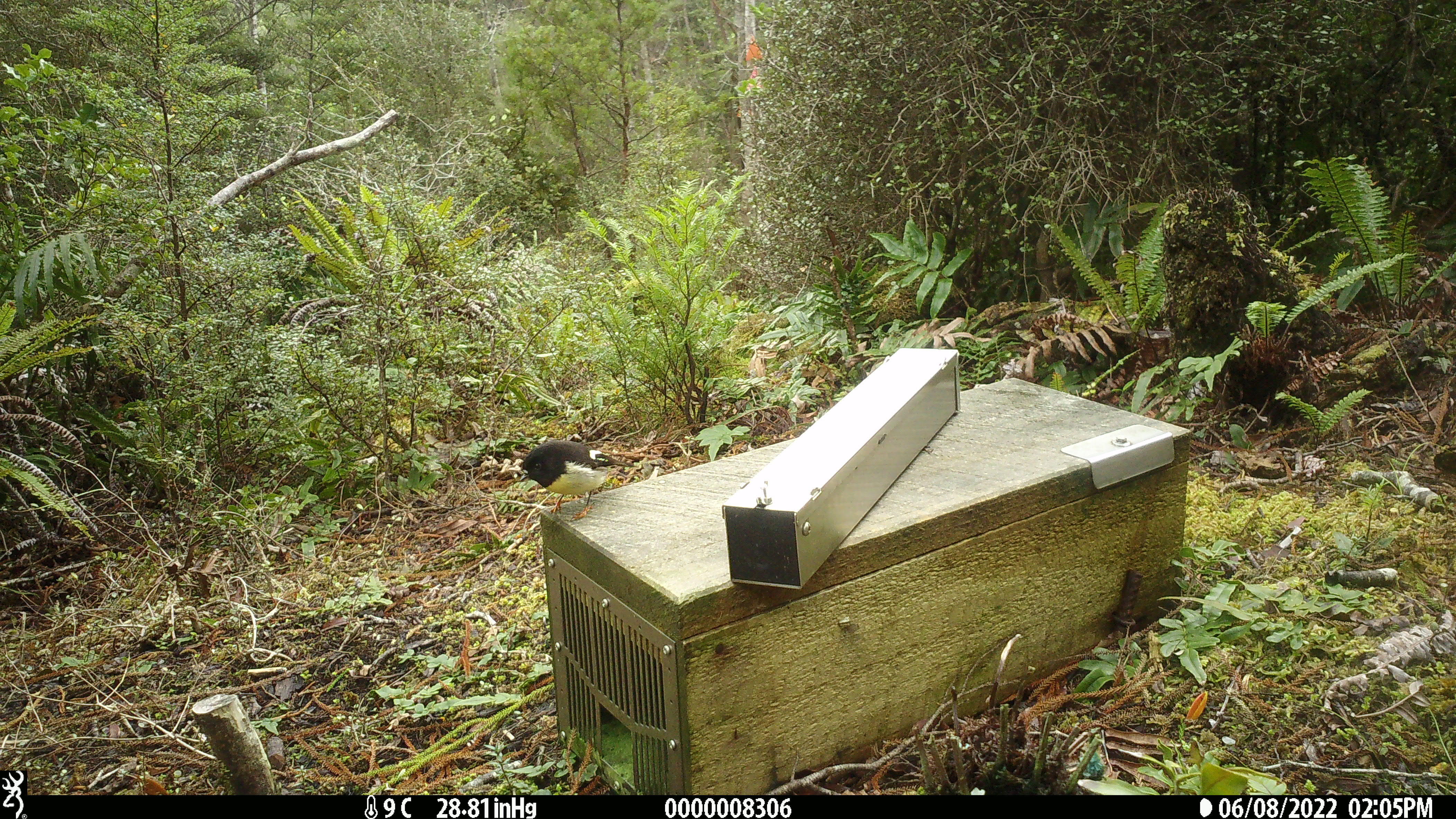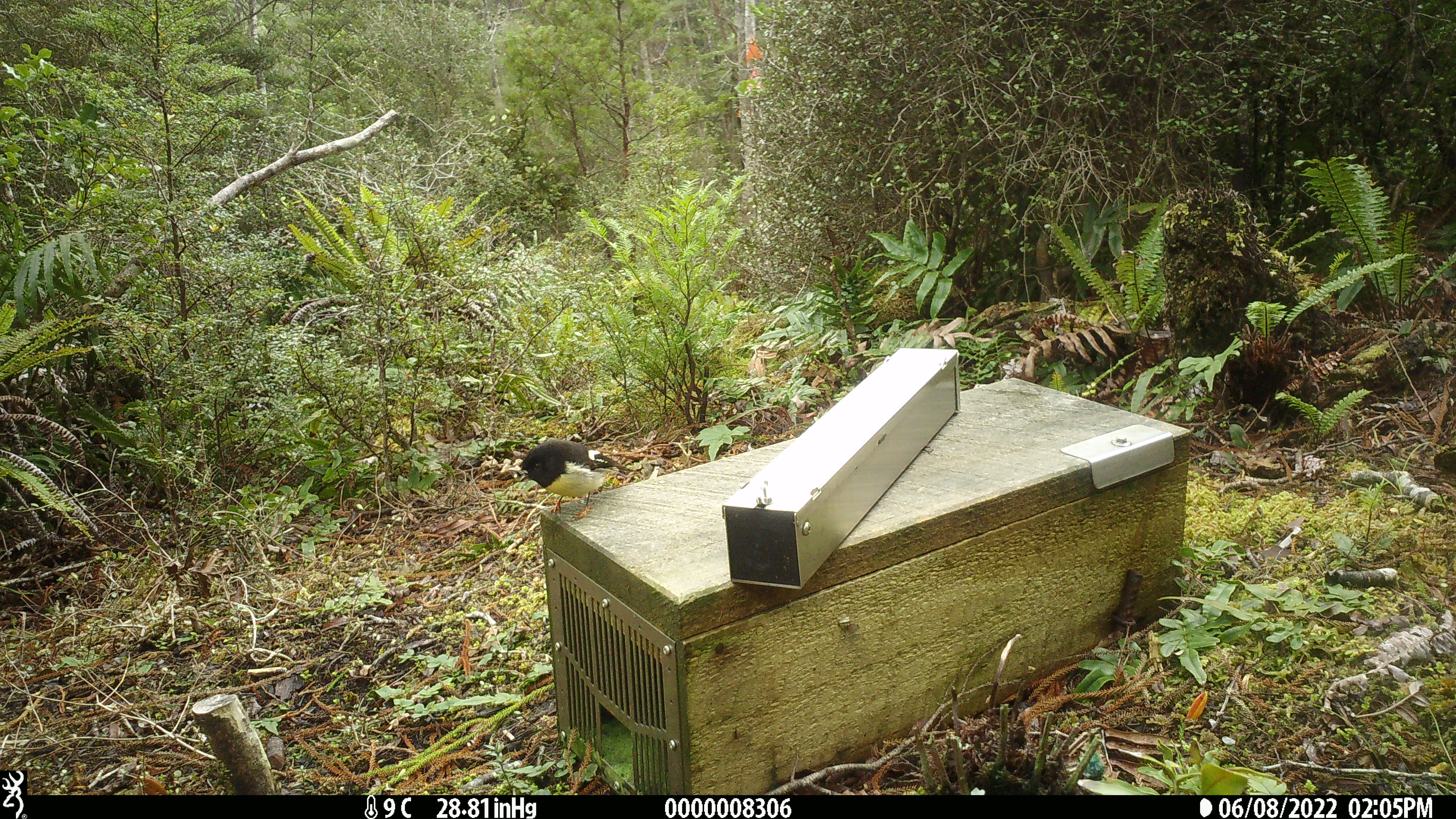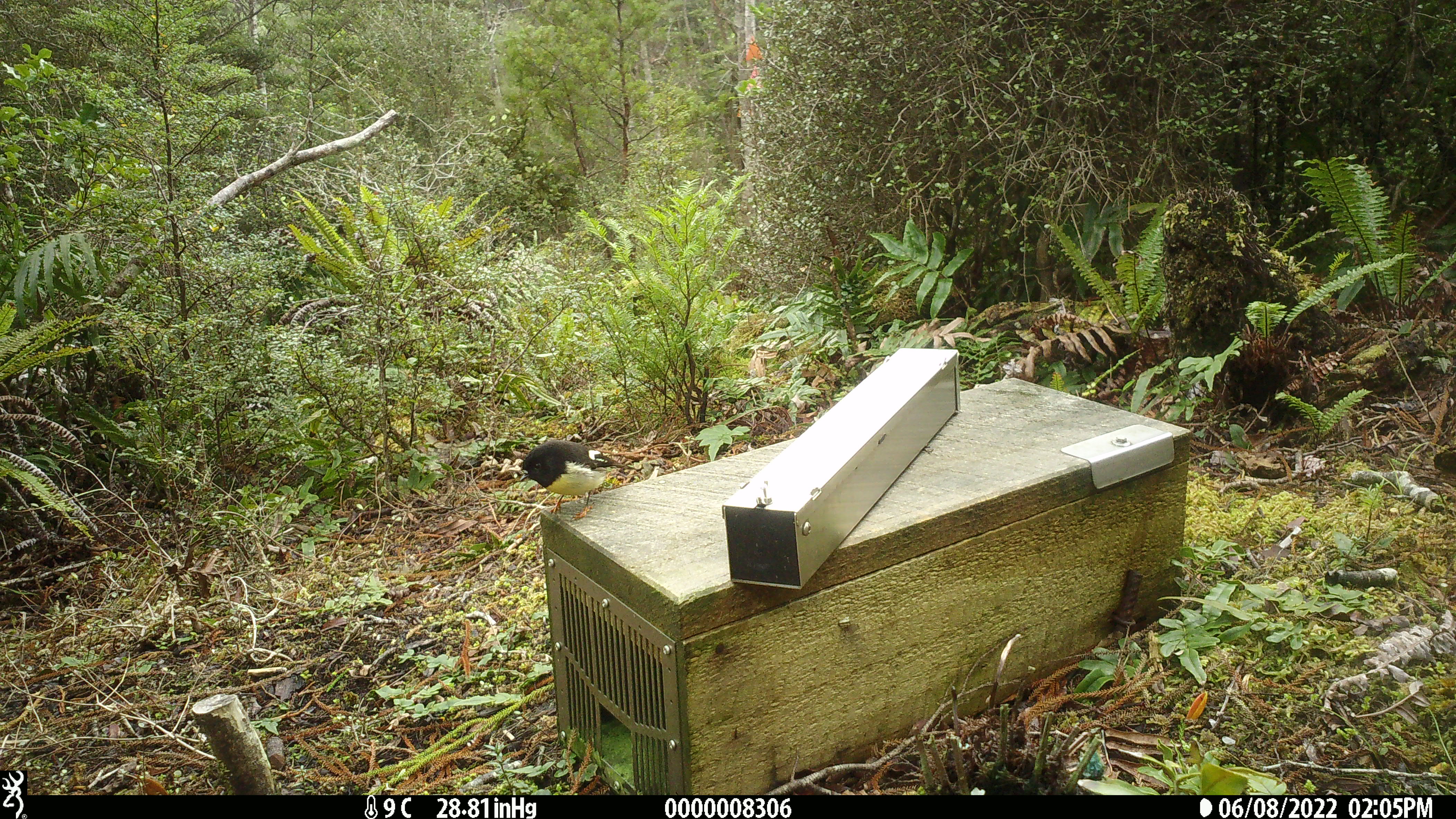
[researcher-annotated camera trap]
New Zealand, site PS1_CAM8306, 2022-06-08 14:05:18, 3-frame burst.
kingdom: Animalia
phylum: Chordata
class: Aves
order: Passeriformes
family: Petroicidae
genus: Petroica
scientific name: Petroica macrocephala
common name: tomtit